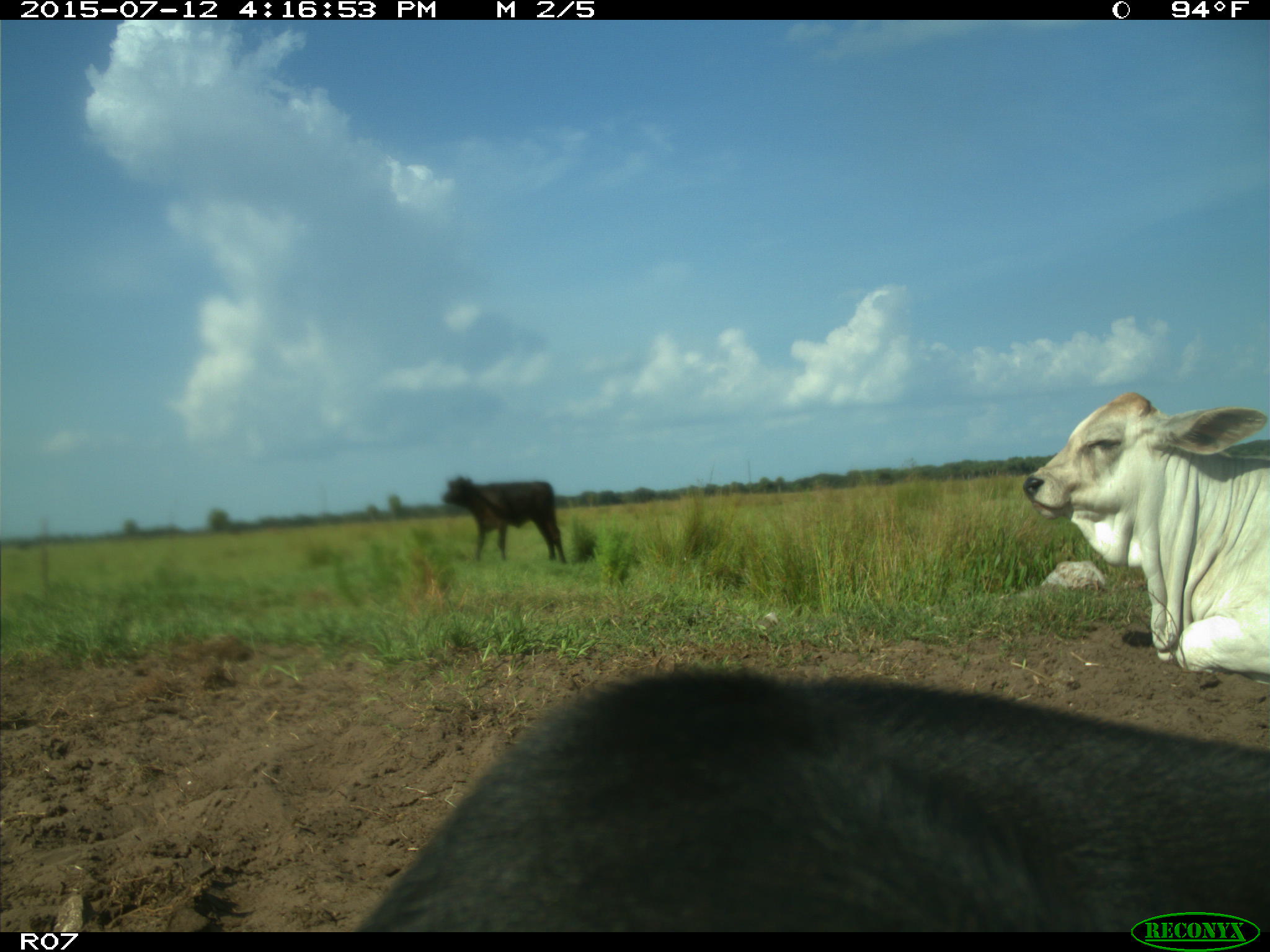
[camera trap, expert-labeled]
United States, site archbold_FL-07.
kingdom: Animalia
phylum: Chordata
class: Mammalia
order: Artiodactyla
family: Bovidae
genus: Bos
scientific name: Bos taurus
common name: domestic cow